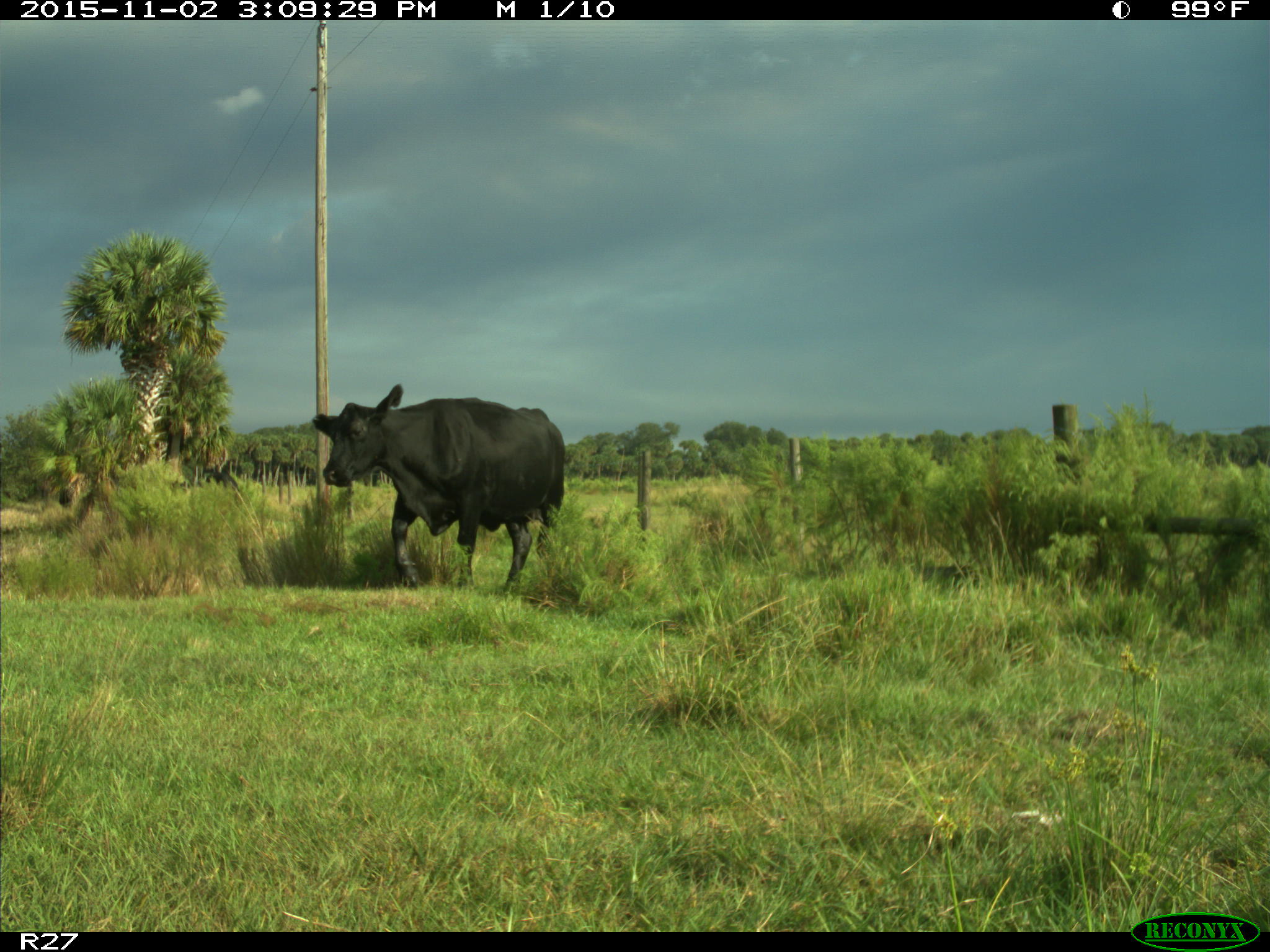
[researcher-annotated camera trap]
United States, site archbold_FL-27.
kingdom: Animalia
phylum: Chordata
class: Mammalia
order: Artiodactyla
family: Bovidae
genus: Bos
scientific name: Bos taurus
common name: domestic cow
Bos taurus (domestic cow).